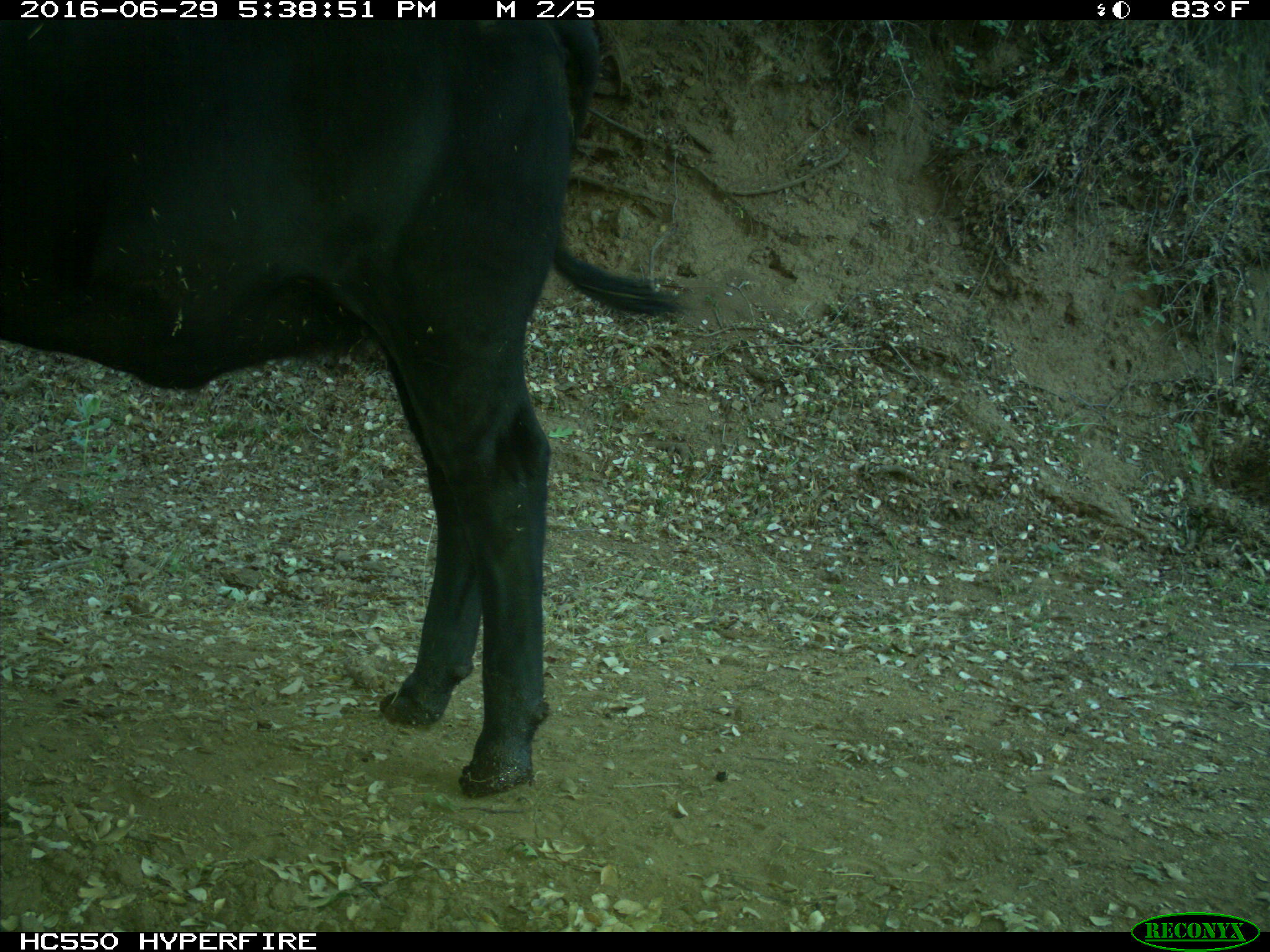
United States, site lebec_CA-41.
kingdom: Animalia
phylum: Chordata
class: Mammalia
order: Artiodactyla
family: Bovidae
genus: Bos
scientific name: Bos taurus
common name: domestic cow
Bos taurus (domestic cow).